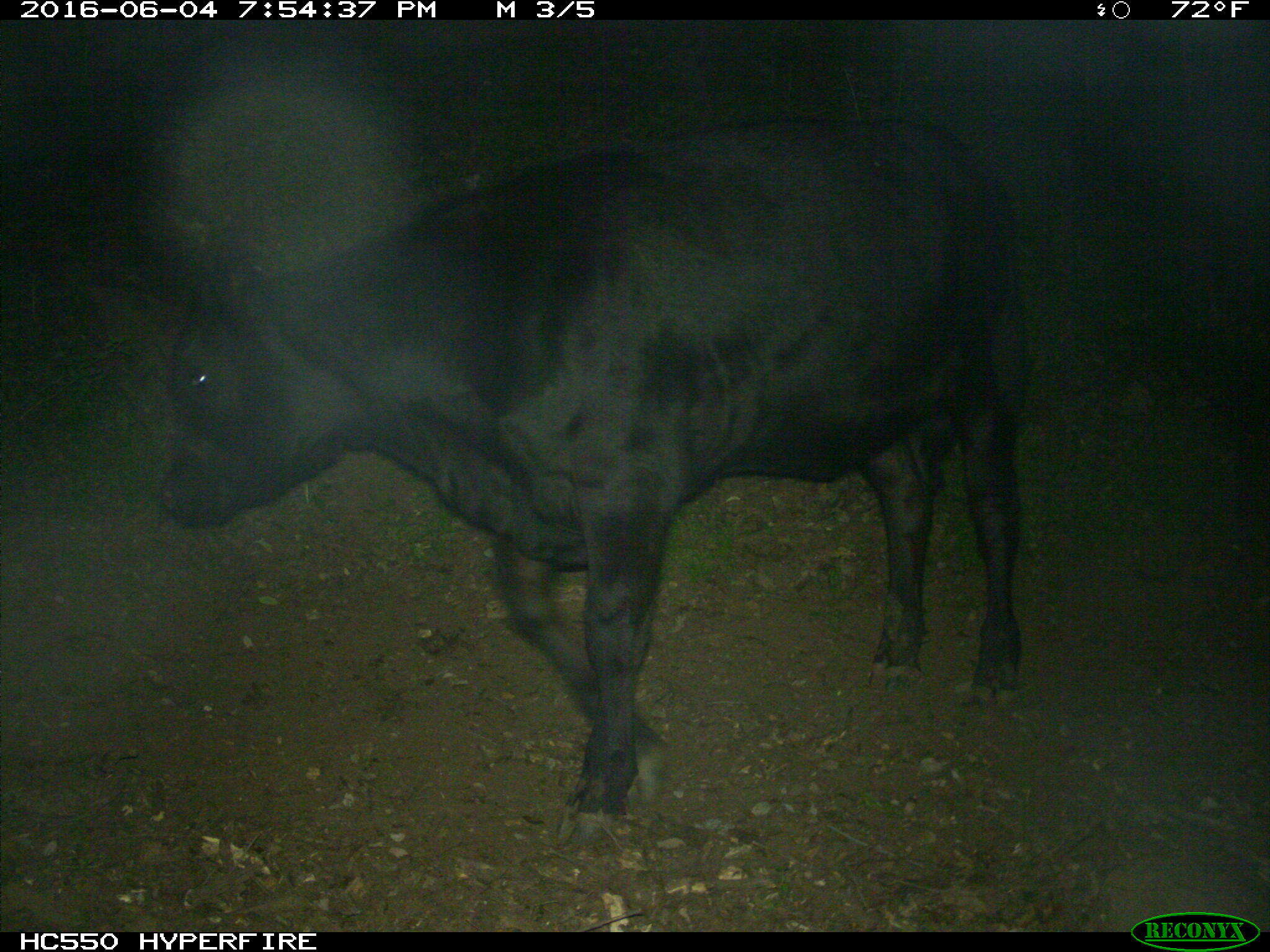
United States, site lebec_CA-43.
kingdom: Animalia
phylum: Chordata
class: Mammalia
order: Artiodactyla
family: Bovidae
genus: Bos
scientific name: Bos taurus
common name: domestic cow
Bos taurus (domestic cow).